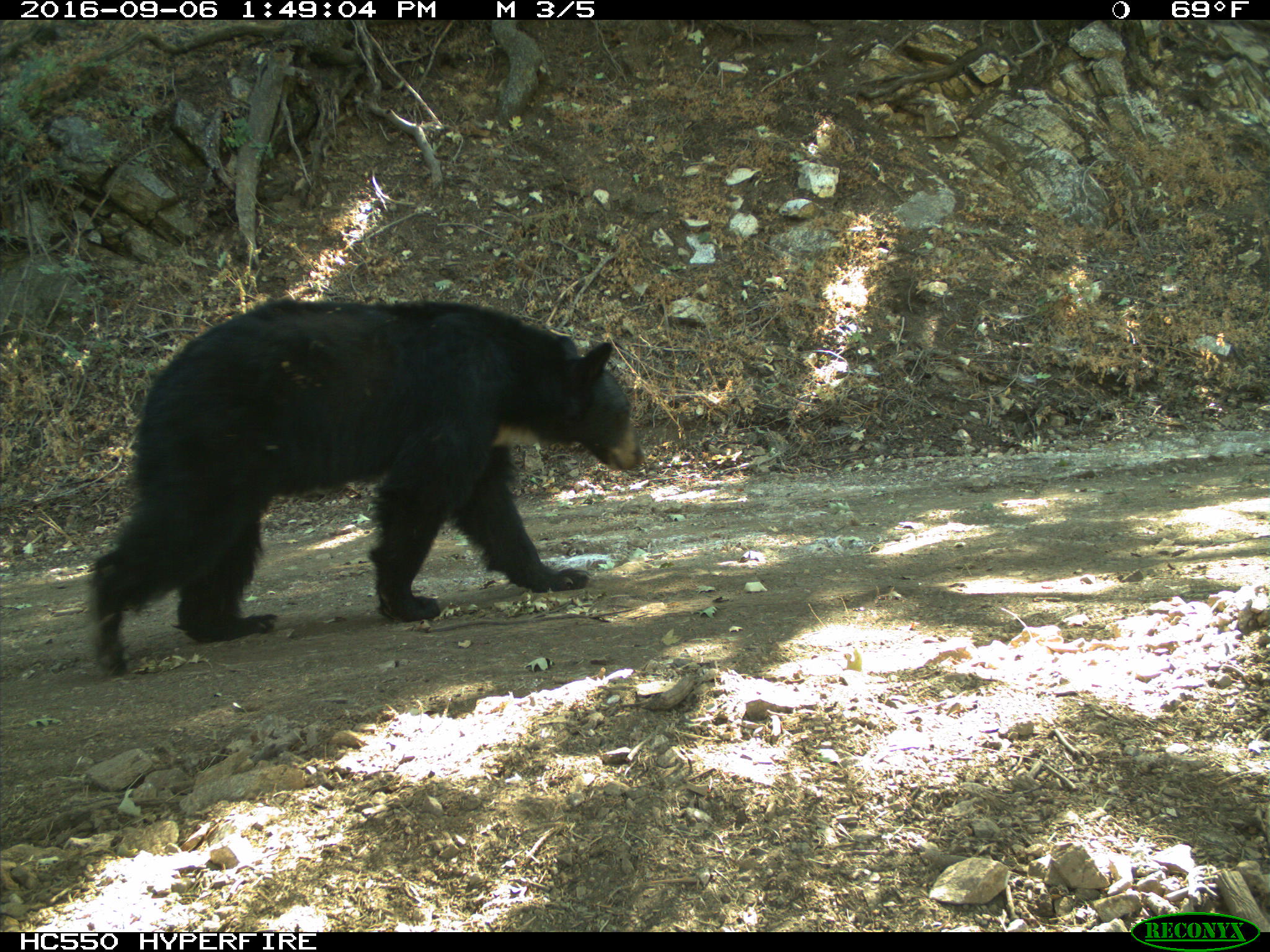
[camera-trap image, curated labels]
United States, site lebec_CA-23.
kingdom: Animalia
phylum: Chordata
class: Mammalia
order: Carnivora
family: Ursidae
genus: Ursus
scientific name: Ursus americanus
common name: american black bear